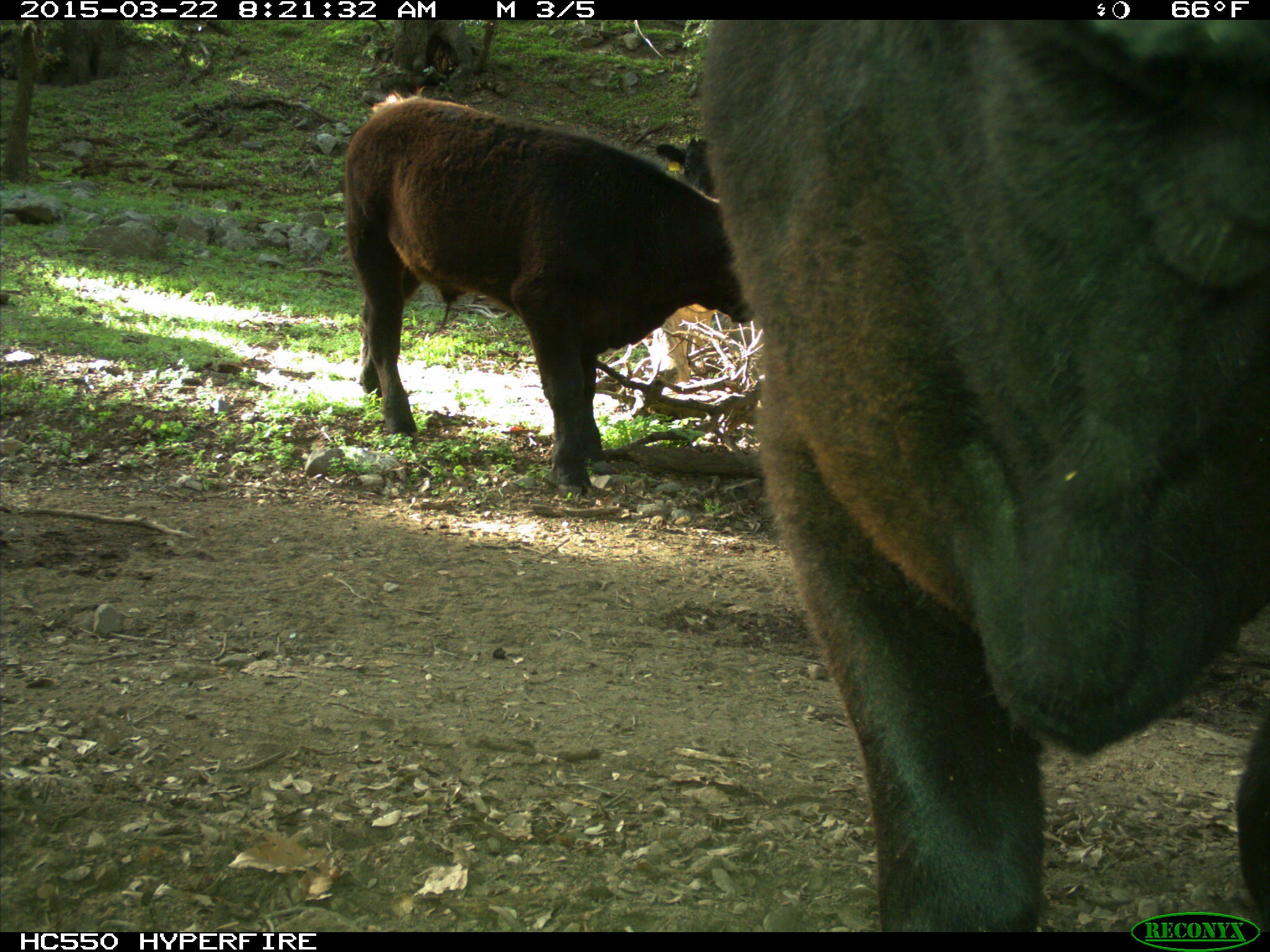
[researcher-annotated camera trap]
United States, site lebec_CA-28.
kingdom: Animalia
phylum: Chordata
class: Mammalia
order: Artiodactyla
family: Bovidae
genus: Bos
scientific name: Bos taurus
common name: domestic cow